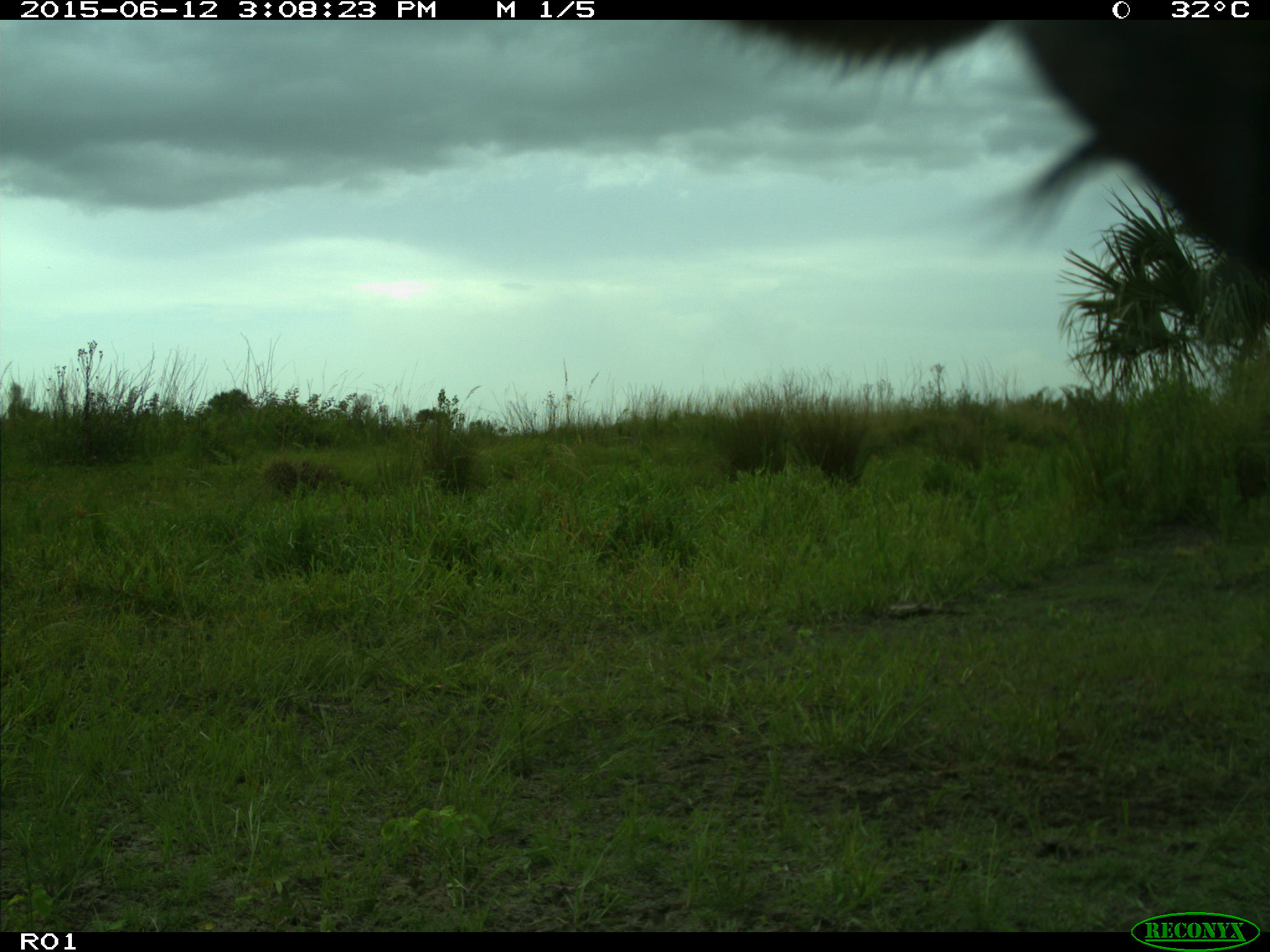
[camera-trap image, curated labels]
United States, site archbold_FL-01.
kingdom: Animalia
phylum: Chordata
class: Mammalia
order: Artiodactyla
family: Bovidae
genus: Bos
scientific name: Bos taurus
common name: domestic cow